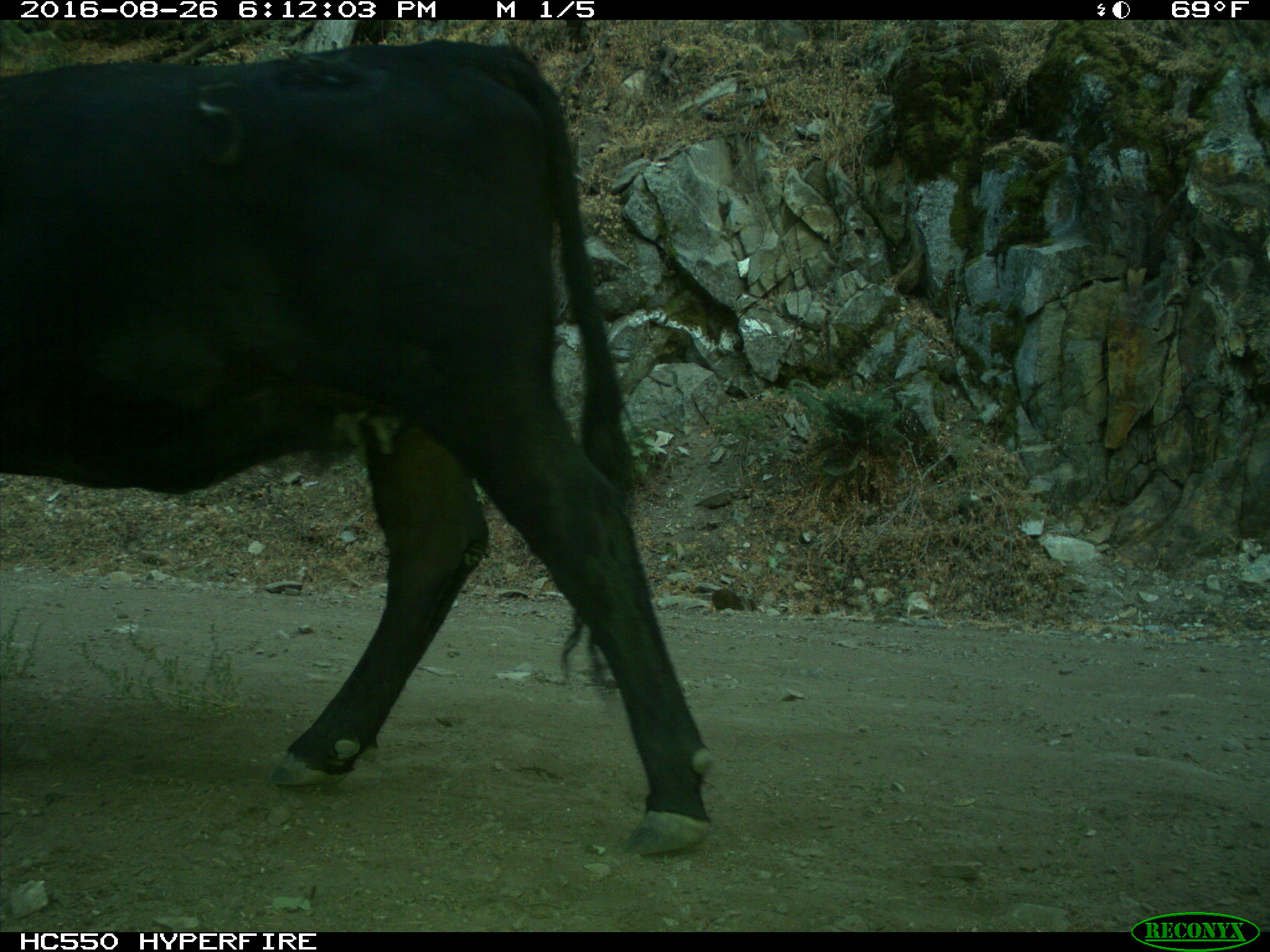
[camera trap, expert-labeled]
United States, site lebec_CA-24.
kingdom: Animalia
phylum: Chordata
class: Mammalia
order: Artiodactyla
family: Bovidae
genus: Bos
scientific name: Bos taurus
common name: domestic cow